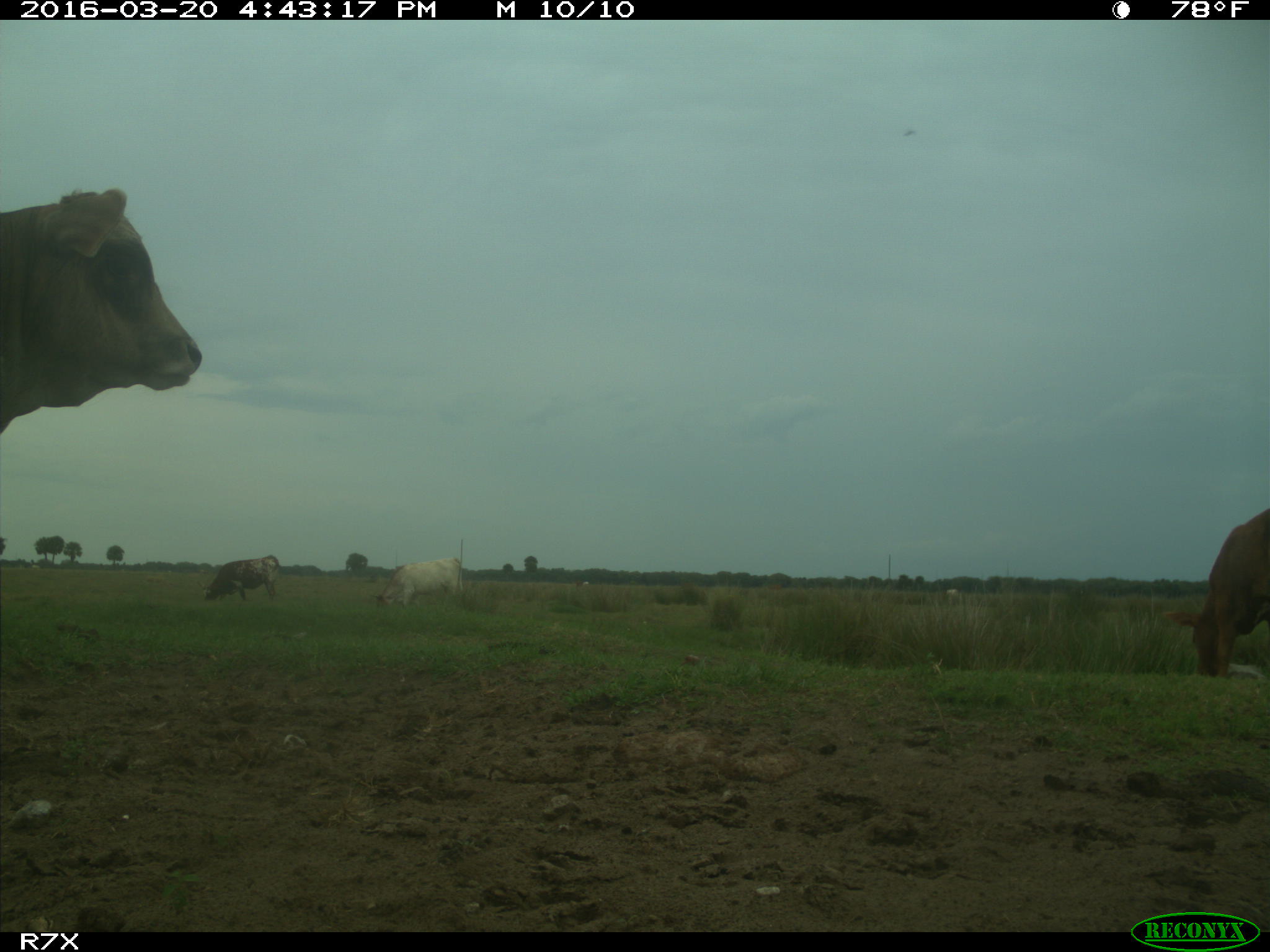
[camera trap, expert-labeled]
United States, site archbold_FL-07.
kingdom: Animalia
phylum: Chordata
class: Mammalia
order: Artiodactyla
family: Bovidae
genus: Bos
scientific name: Bos taurus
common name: domestic cow